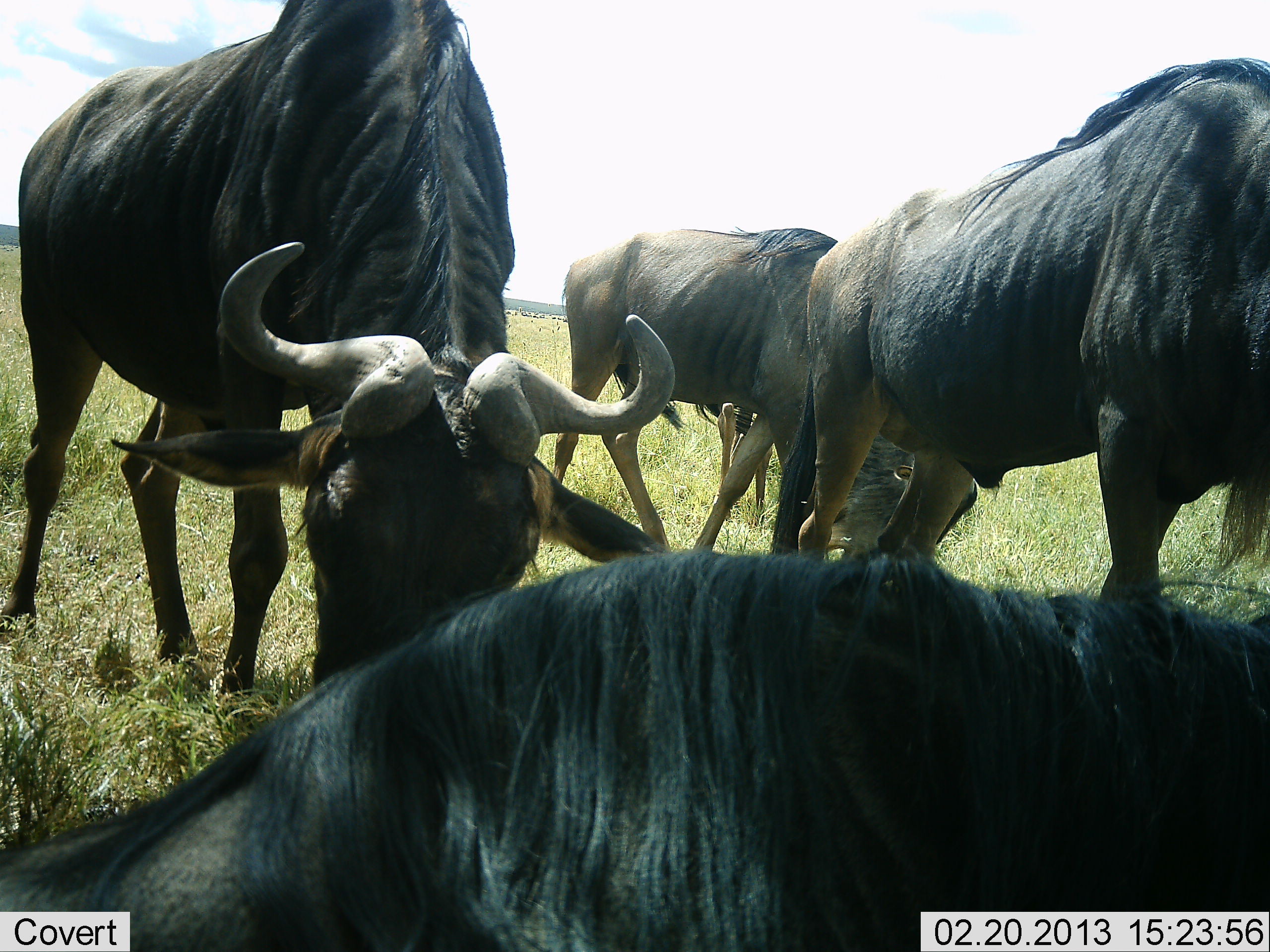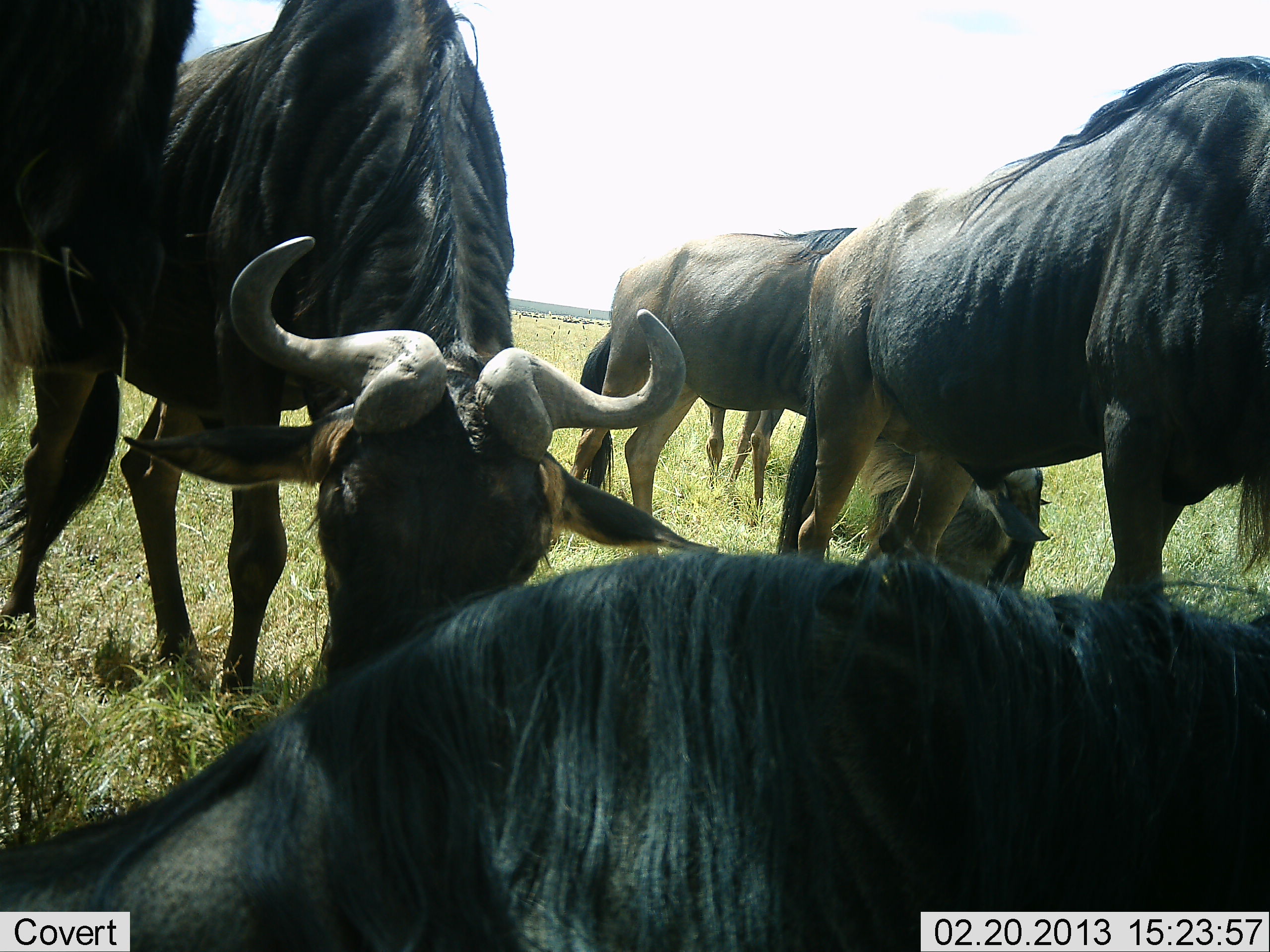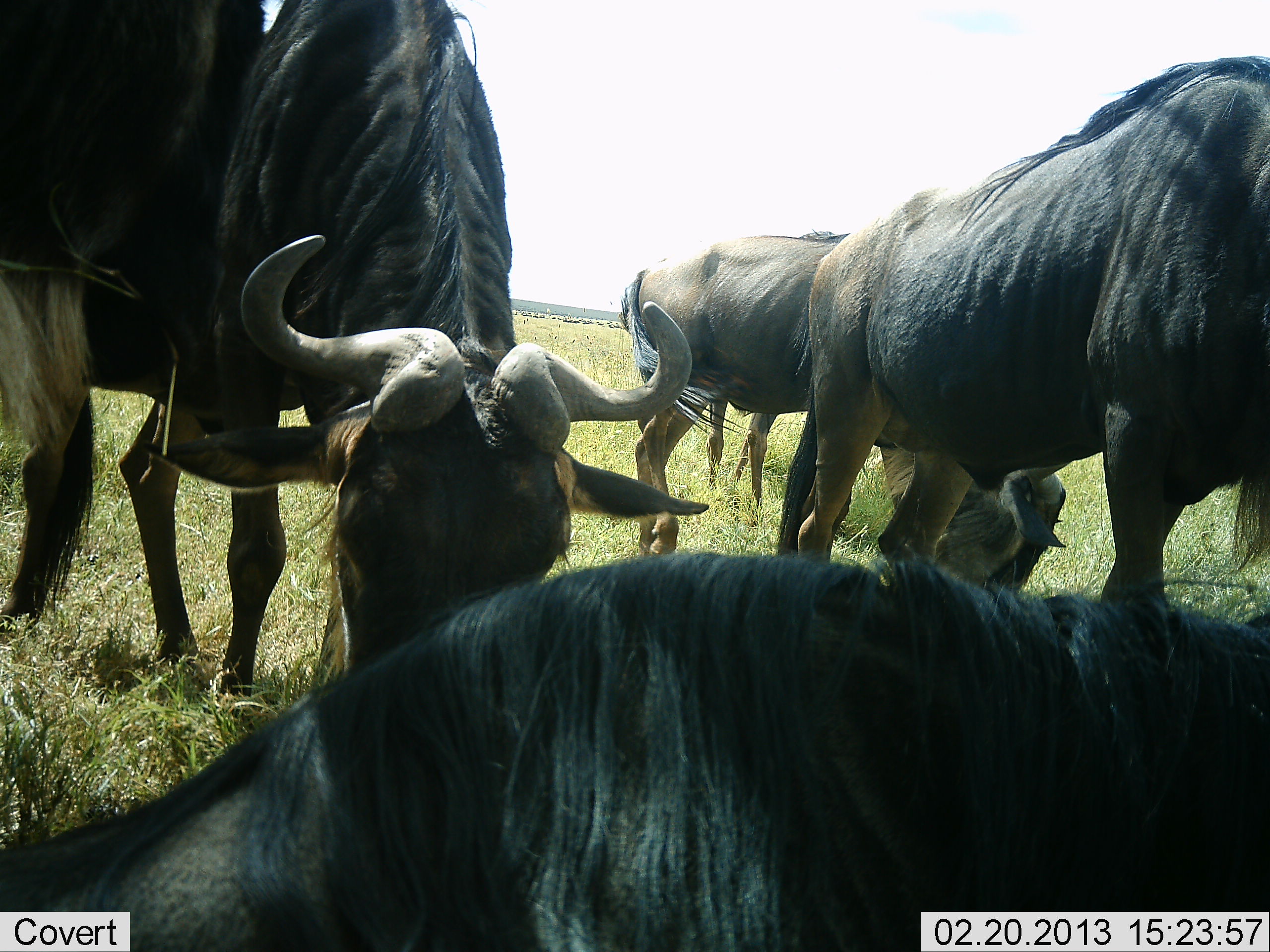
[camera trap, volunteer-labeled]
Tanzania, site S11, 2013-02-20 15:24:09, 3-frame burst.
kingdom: Animalia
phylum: Chordata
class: Mammalia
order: Artiodactyla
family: Bovidae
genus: Connochaetes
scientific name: Connochaetes taurinus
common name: blue wildebeest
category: wildebeest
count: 6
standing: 53%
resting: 73%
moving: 20%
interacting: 3%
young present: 0%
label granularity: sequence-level